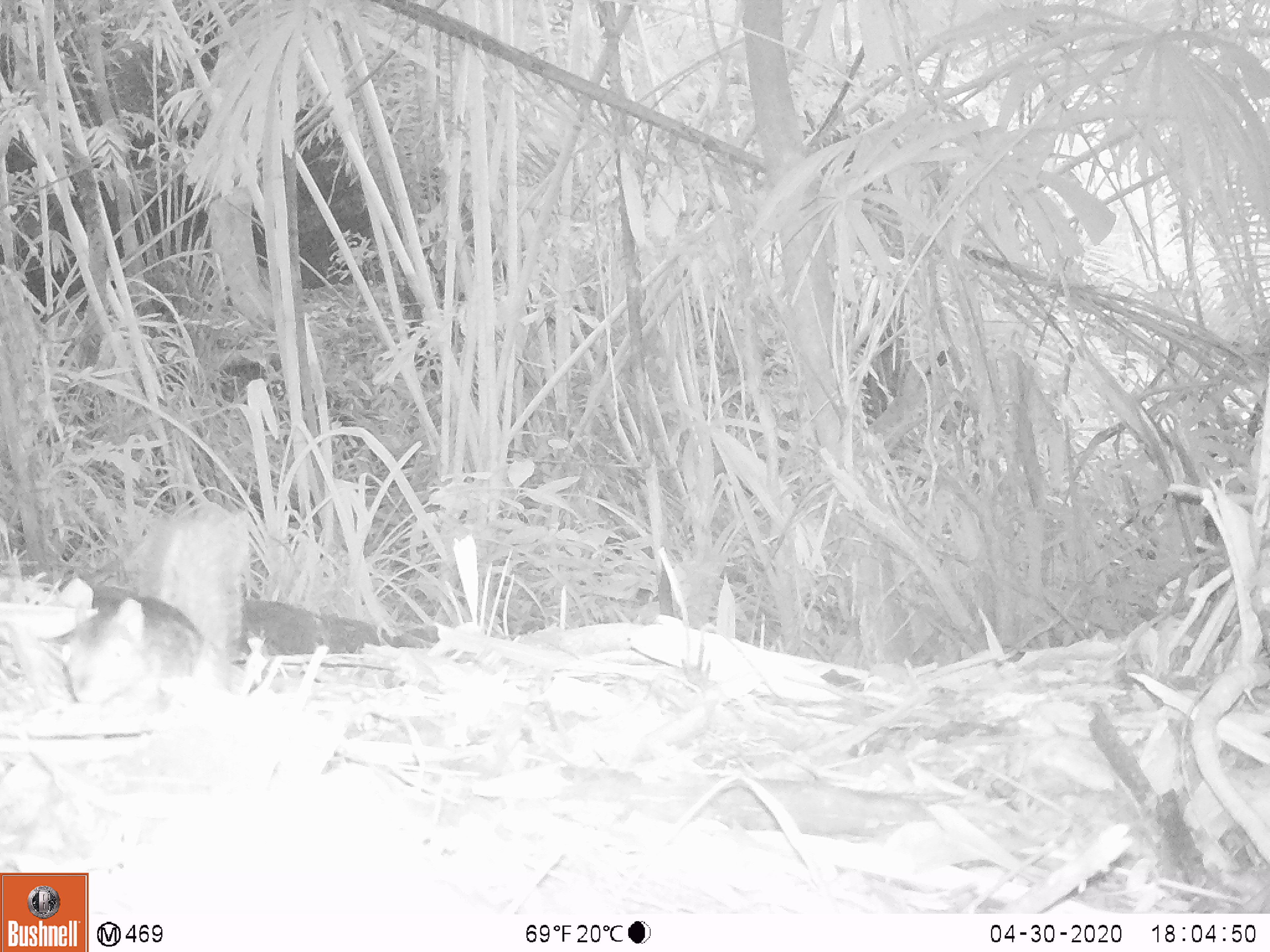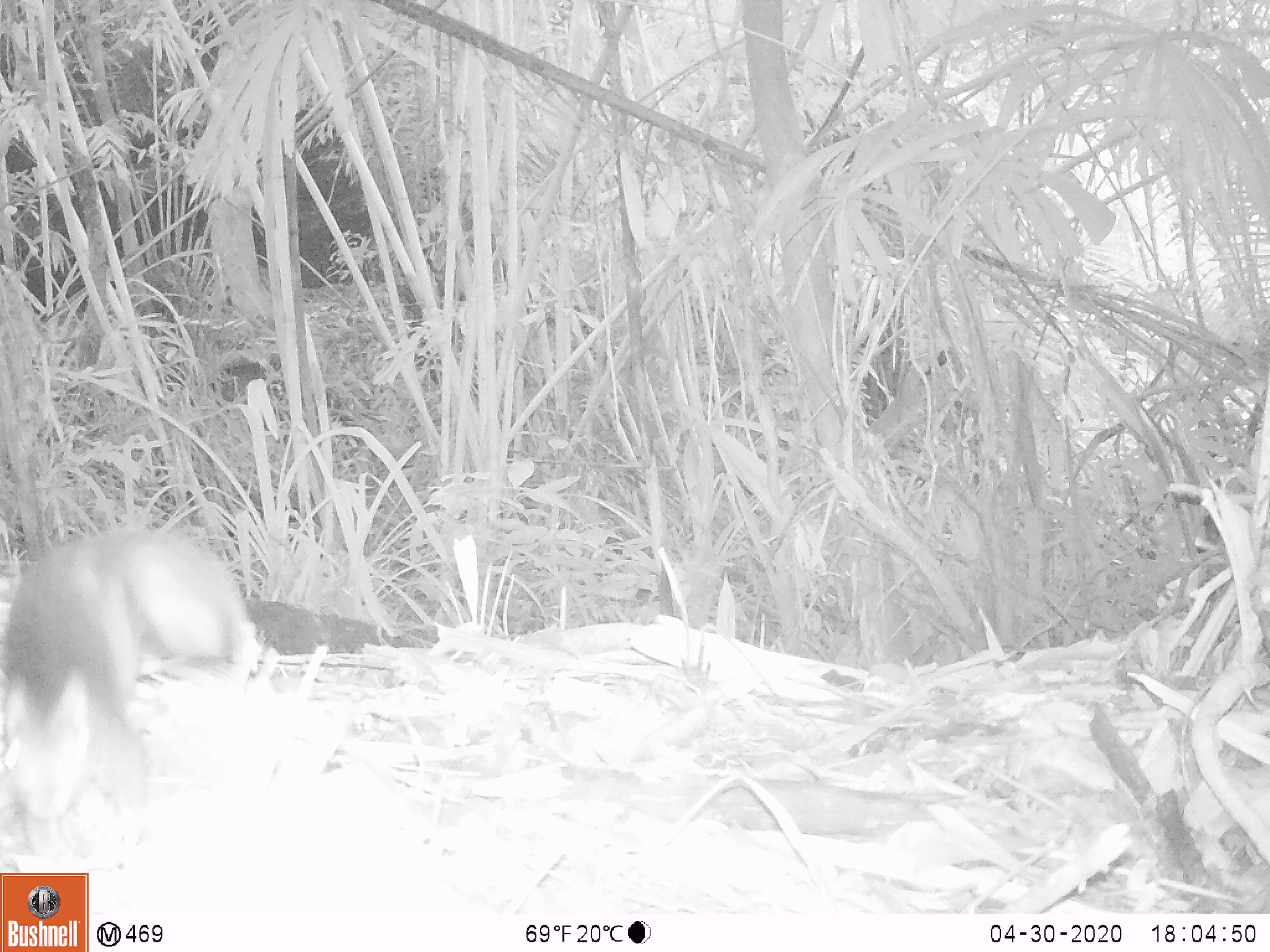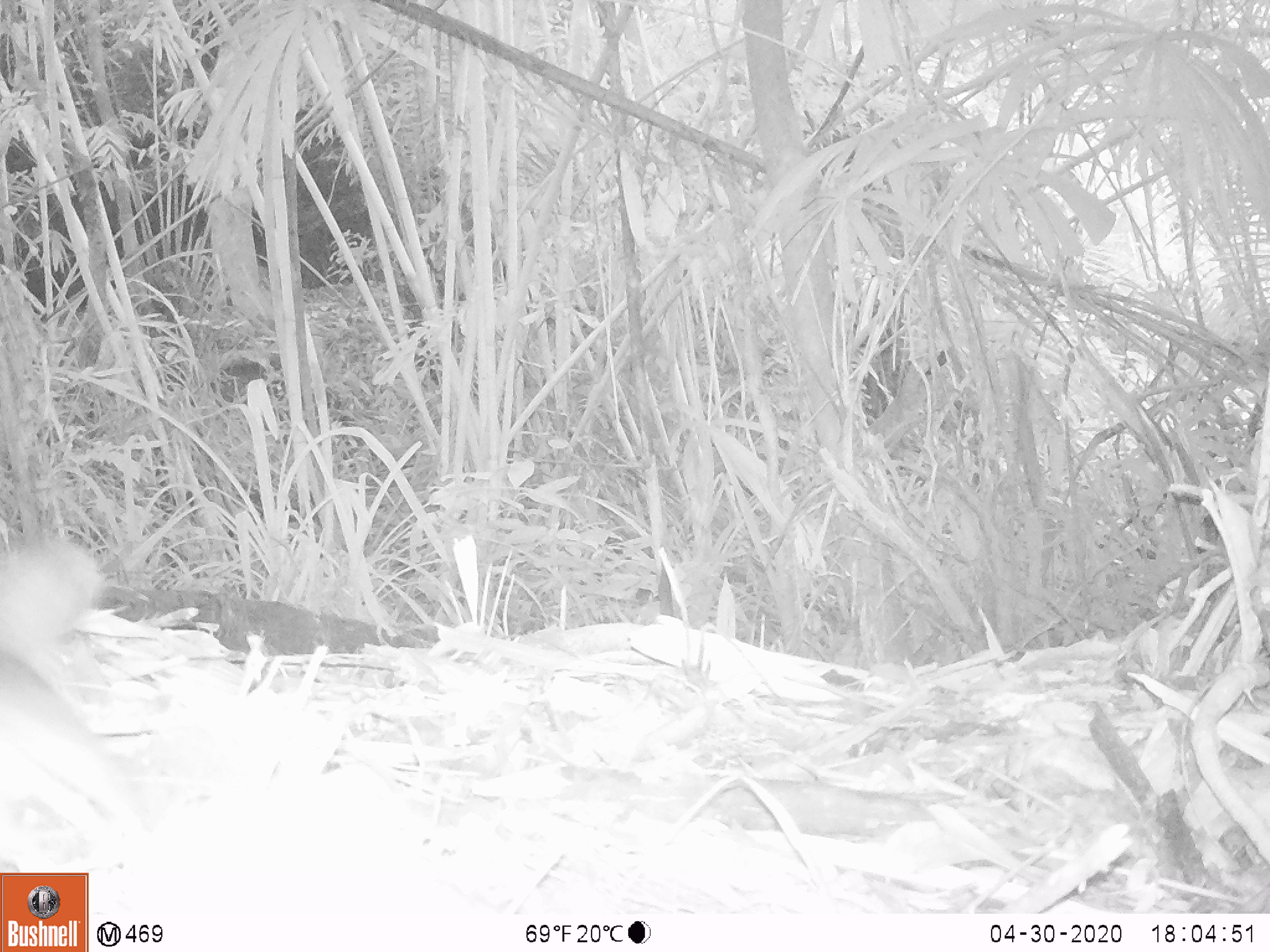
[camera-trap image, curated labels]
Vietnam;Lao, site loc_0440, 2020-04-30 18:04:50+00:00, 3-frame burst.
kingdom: Animalia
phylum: Chordata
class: Mammalia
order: Rodentia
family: Sciuridae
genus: Dremomys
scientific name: Dremomys rufigenis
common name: red-cheeked squirrel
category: red cheeked squirrel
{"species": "red cheeked squirrel (red-cheeked squirrel) (Dremomys rufigenis)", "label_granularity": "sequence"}